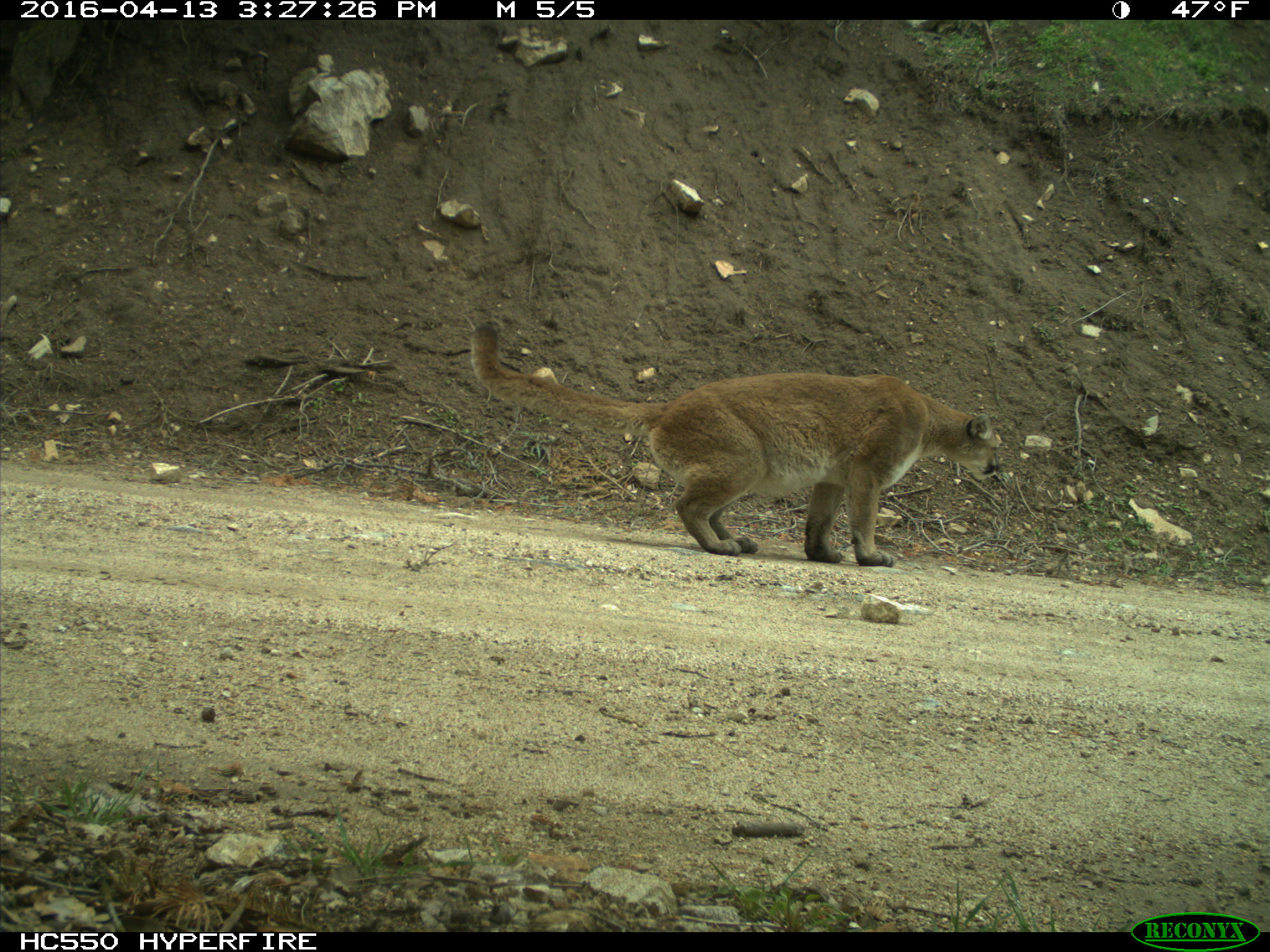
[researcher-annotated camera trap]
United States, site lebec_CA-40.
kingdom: Animalia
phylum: Chordata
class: Mammalia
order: Carnivora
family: Felidae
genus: Puma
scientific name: Puma concolor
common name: mountain lion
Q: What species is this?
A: Puma concolor (mountain lion).